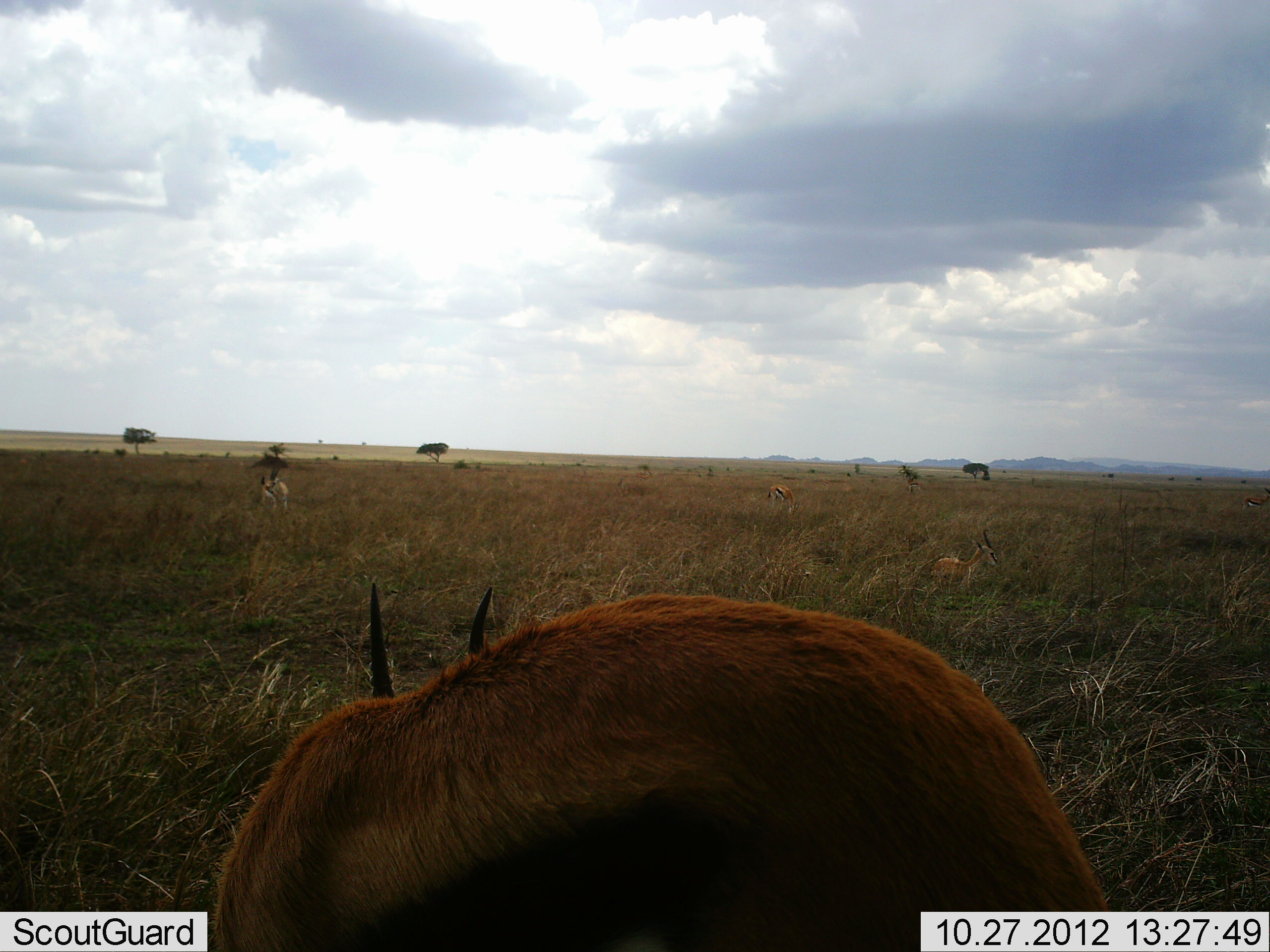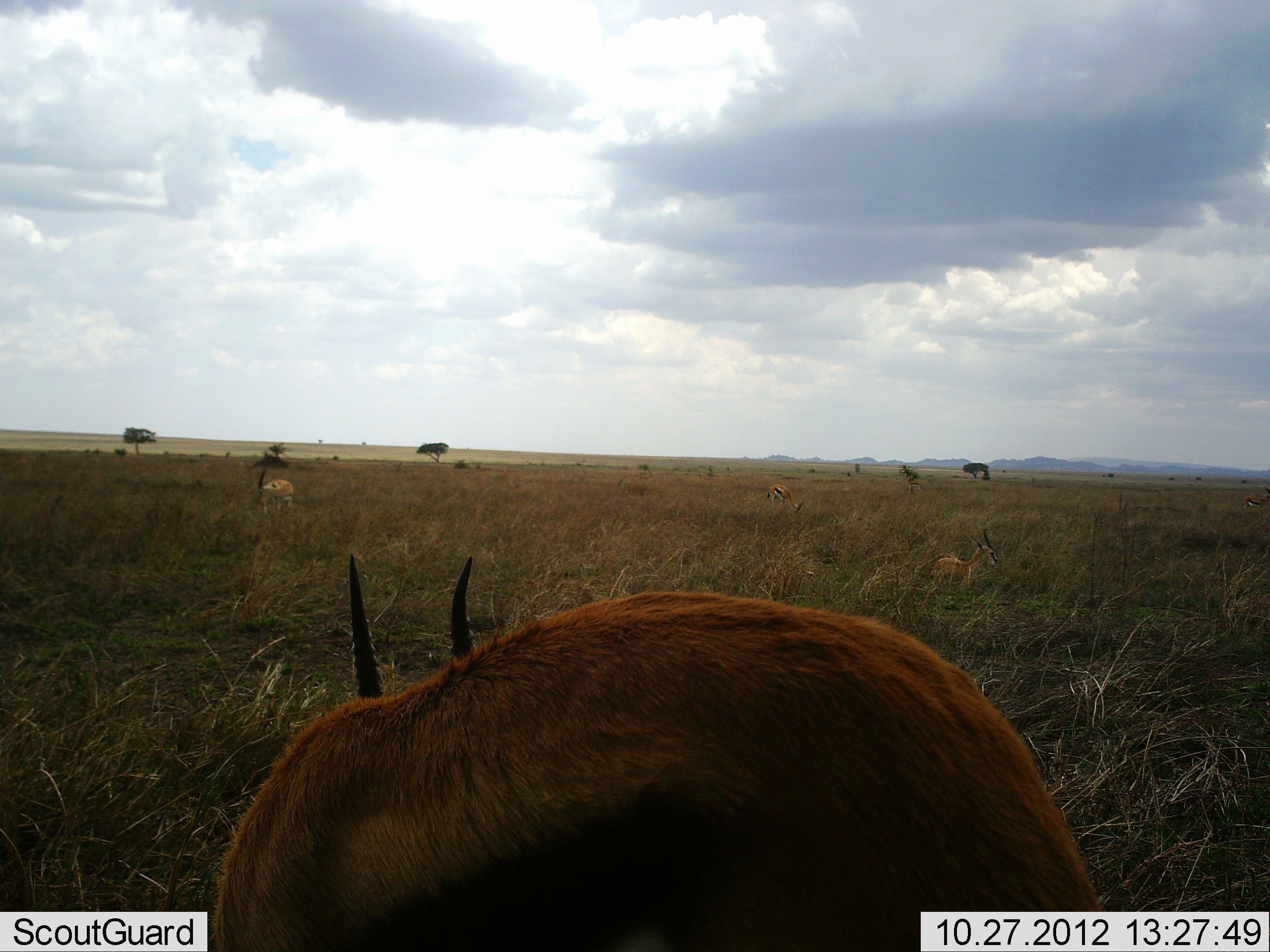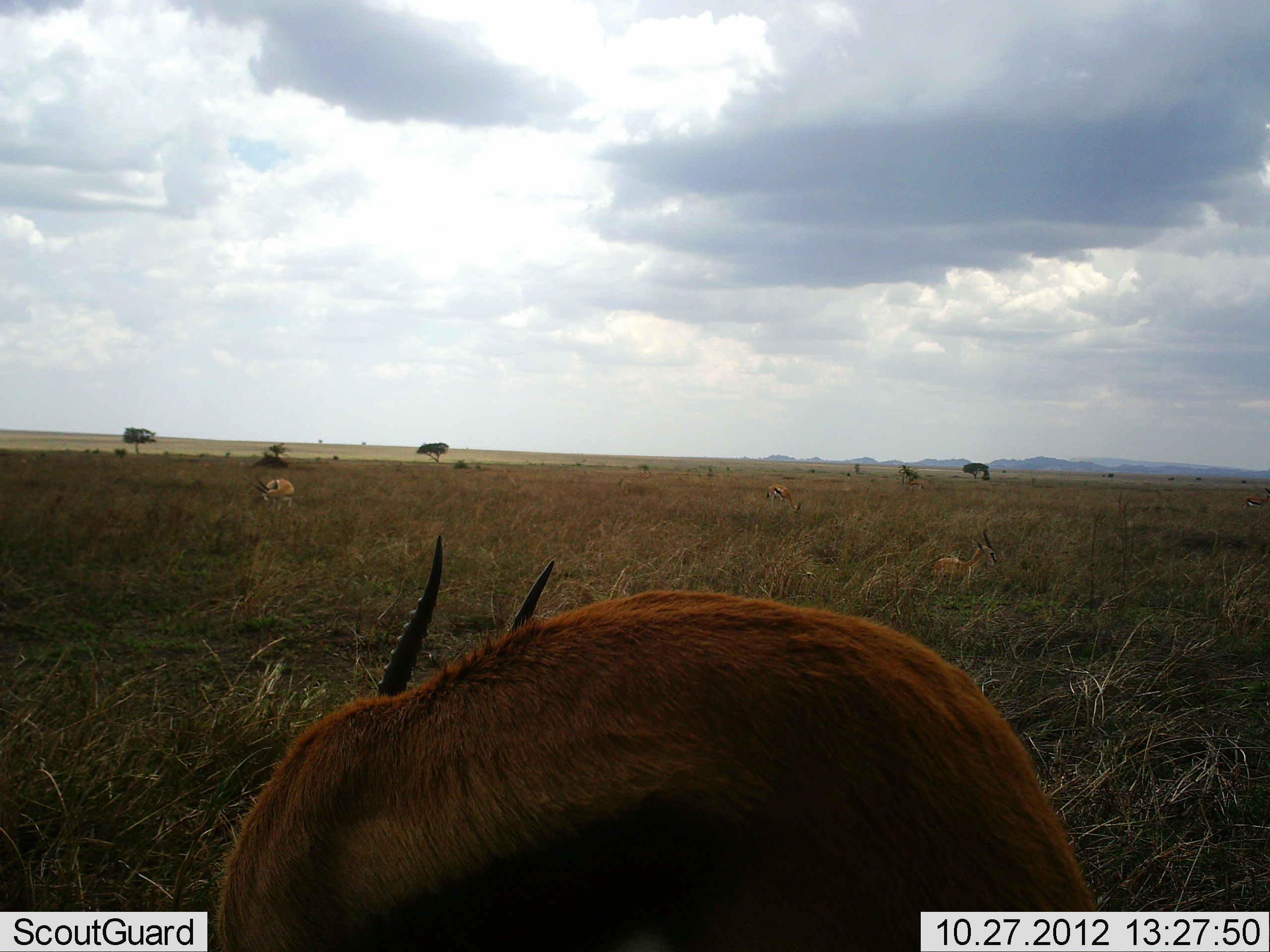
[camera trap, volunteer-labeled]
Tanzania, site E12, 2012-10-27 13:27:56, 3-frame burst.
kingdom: Animalia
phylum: Chordata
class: Mammalia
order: Artiodactyla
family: Bovidae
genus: Eudorcas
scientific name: Eudorcas thomsonii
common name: thomson's gazelle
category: gazellethomsons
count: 4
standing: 55%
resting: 64%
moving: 9%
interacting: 0%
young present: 0%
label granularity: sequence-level